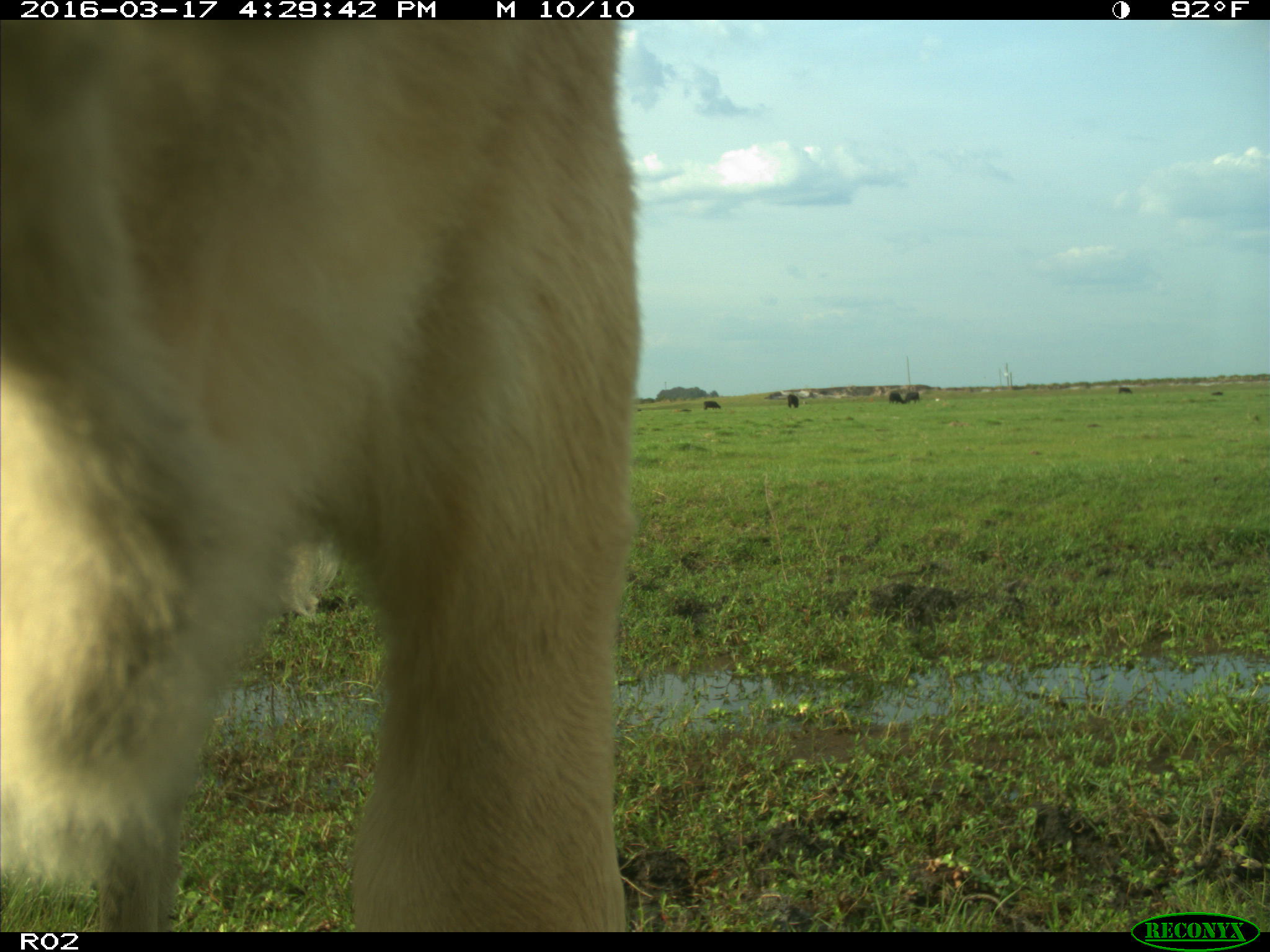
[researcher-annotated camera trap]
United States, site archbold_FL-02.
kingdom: Animalia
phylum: Chordata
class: Mammalia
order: Artiodactyla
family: Bovidae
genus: Bos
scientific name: Bos taurus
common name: domestic cow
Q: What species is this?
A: Bos taurus (domestic cow).